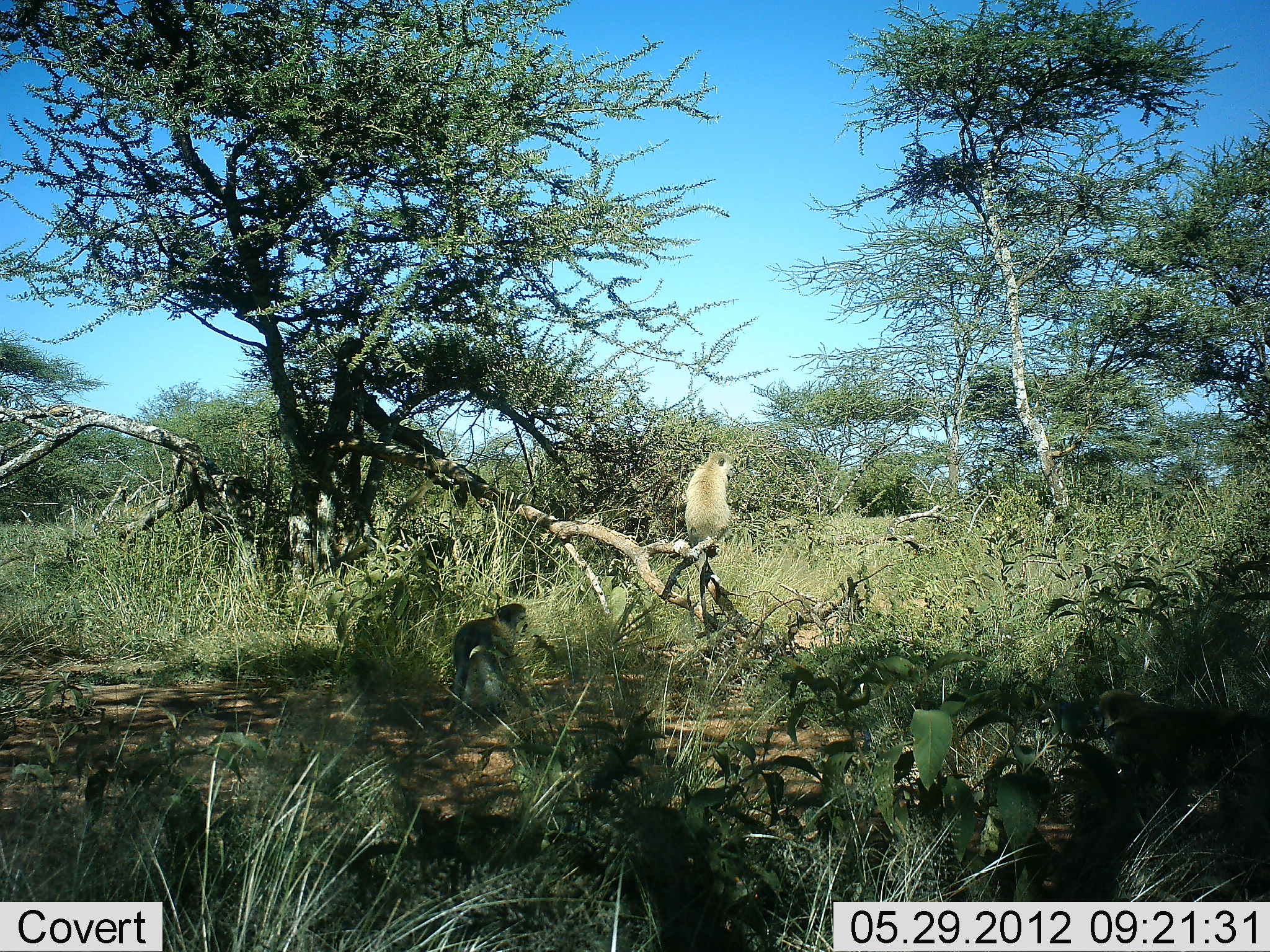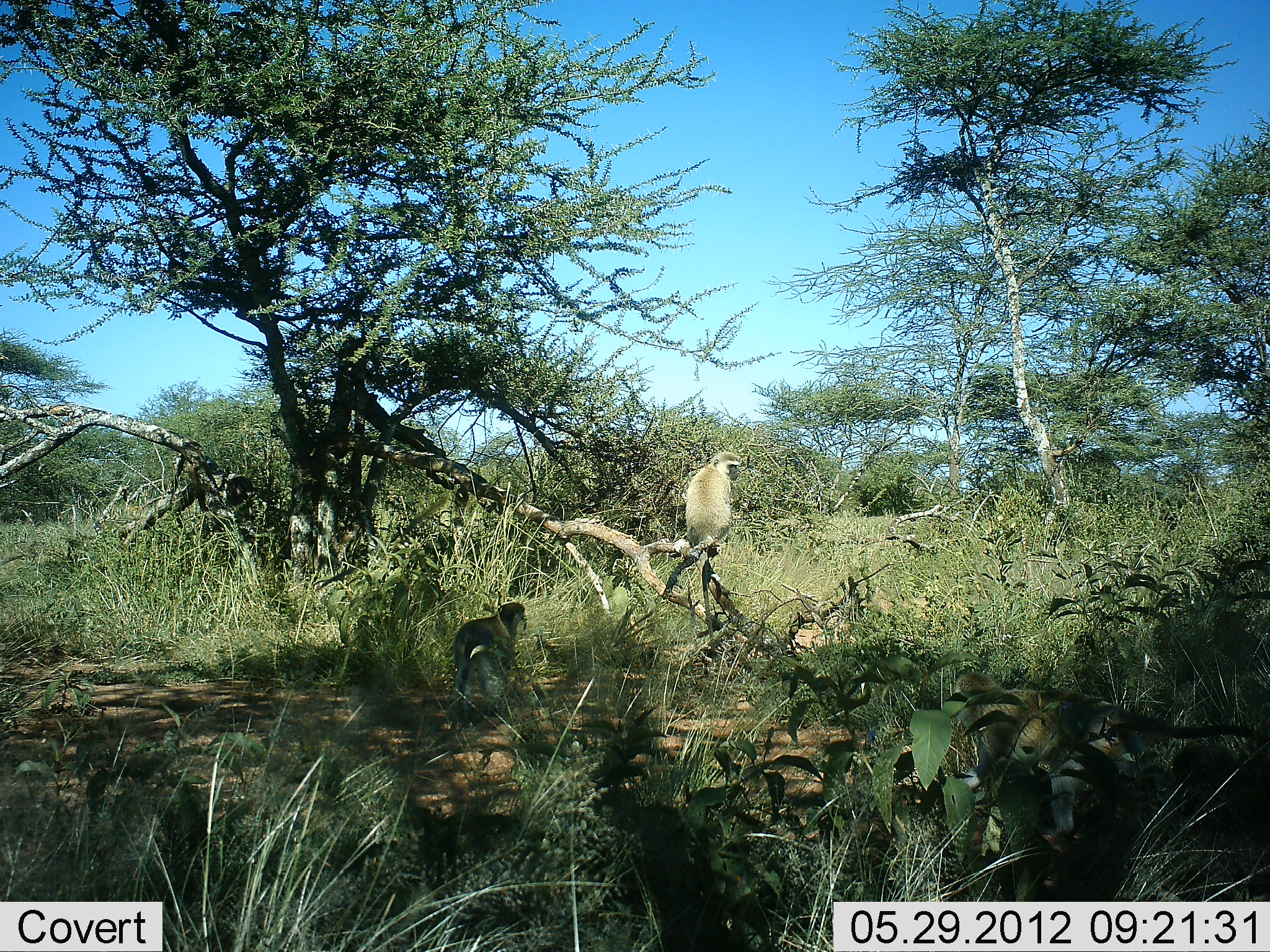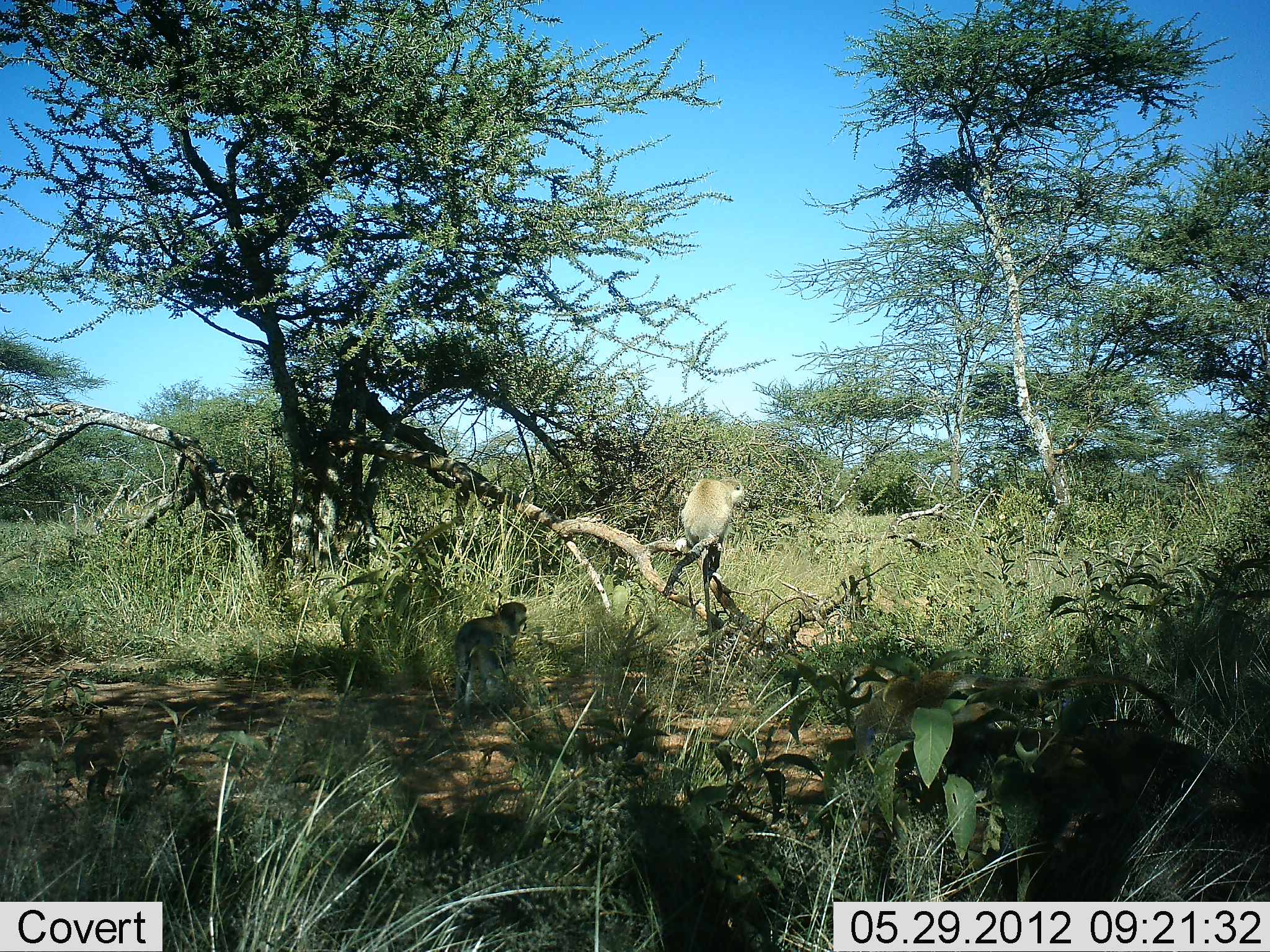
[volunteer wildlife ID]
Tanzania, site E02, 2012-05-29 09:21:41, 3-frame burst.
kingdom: Animalia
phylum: Chordata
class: Mammalia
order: Primates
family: Cercopithecidae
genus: Chlorocebus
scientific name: Chlorocebus pygerythrus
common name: vervet monkey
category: monkeyvervet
Monkeyvervet (vervet monkey) (Chlorocebus pygerythrus), count 3. Behavior (volunteer vote fractions): standing 40%, resting 80%, moving 50%, interacting 0%. Young present (vote fraction): 0%. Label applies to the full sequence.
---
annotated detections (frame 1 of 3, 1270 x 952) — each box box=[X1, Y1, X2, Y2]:
animal: box=[450, 601, 532, 723]; box=[684, 451, 737, 544]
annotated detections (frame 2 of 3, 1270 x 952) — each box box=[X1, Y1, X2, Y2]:
animal: box=[453, 601, 528, 713]; box=[681, 452, 742, 548]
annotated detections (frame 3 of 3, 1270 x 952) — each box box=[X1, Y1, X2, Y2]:
animal: box=[454, 602, 532, 715]; box=[678, 474, 747, 543]